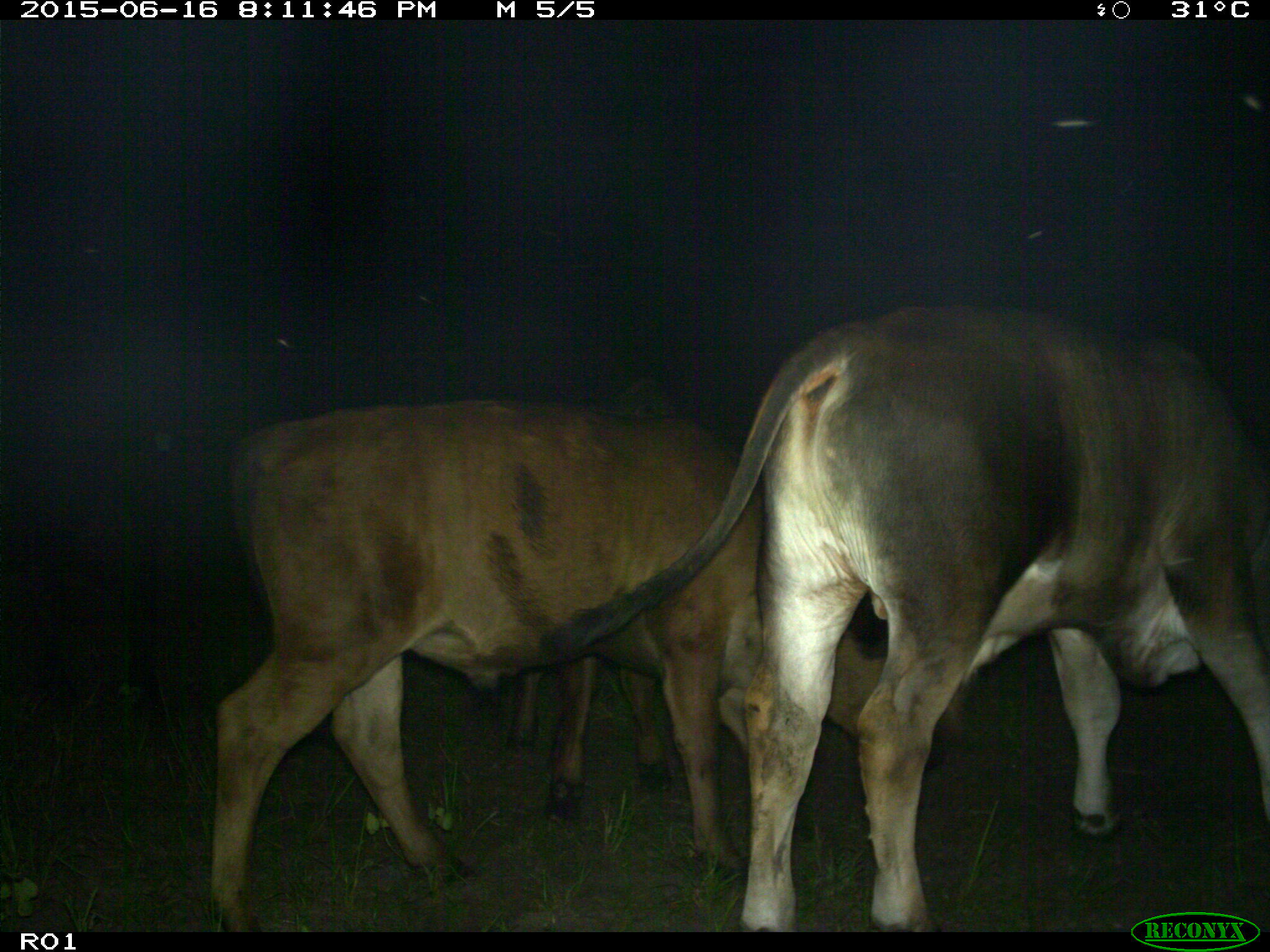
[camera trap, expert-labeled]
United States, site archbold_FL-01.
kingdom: Animalia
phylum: Chordata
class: Mammalia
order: Artiodactyla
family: Bovidae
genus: Bos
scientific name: Bos taurus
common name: domestic cow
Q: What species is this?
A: Bos taurus (domestic cow).